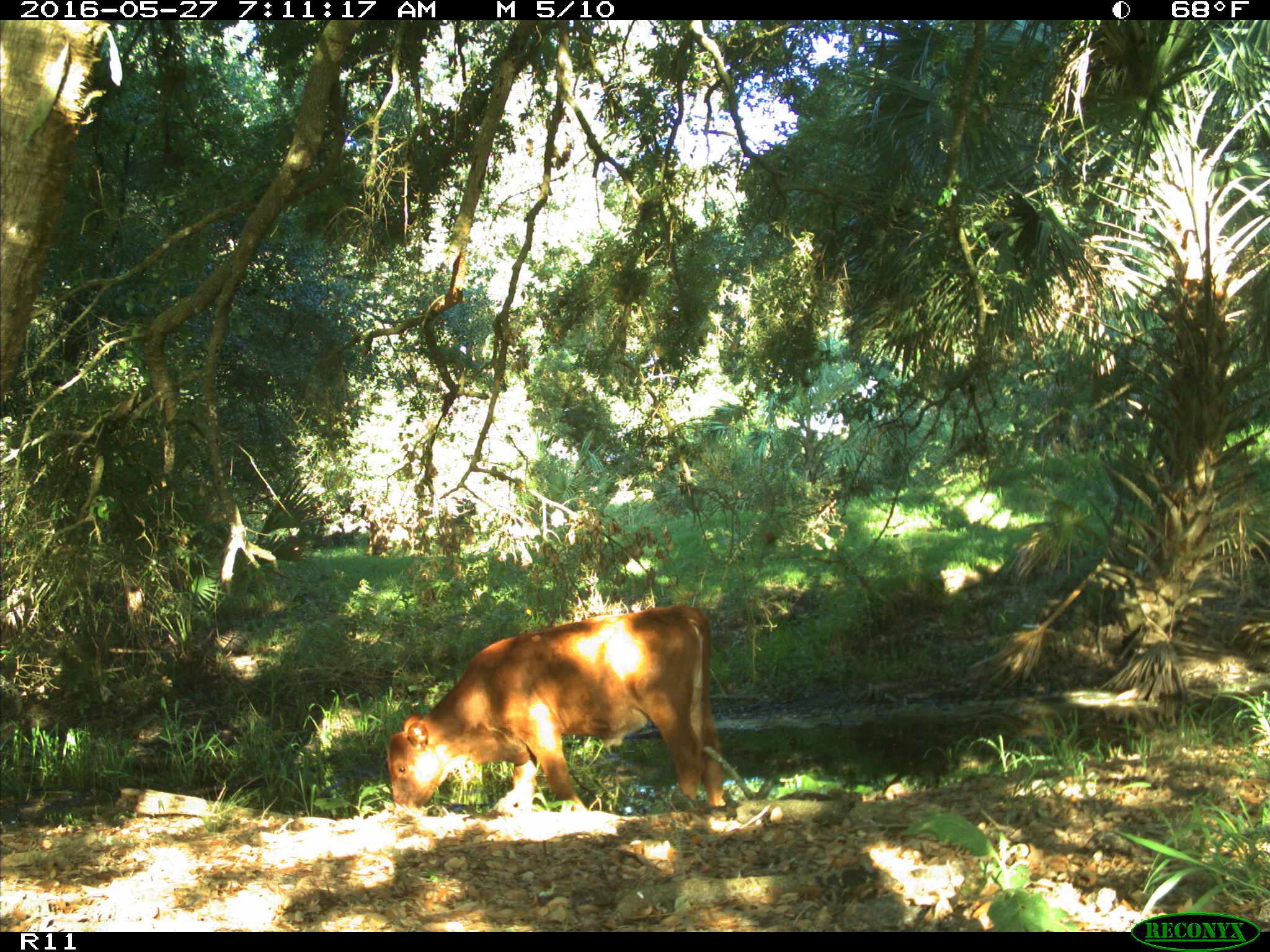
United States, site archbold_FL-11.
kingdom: Animalia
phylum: Chordata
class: Mammalia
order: Artiodactyla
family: Bovidae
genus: Bos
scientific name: Bos taurus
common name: domestic cow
Bos taurus (domestic cow).